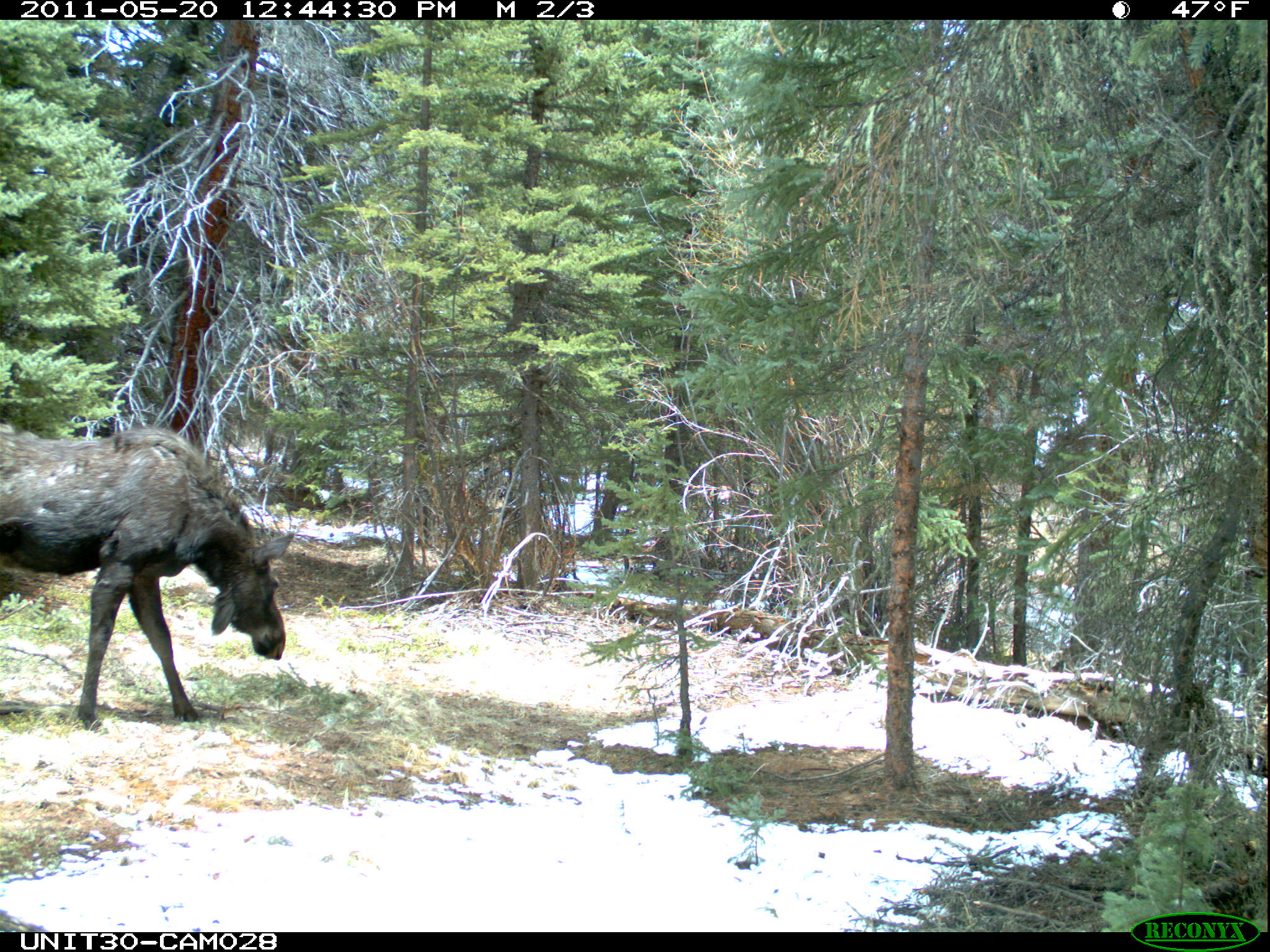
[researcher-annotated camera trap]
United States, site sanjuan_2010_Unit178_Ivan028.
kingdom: Animalia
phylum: Chordata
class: Mammalia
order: Artiodactyla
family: Cervidae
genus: Alces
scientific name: Alces alces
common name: moose